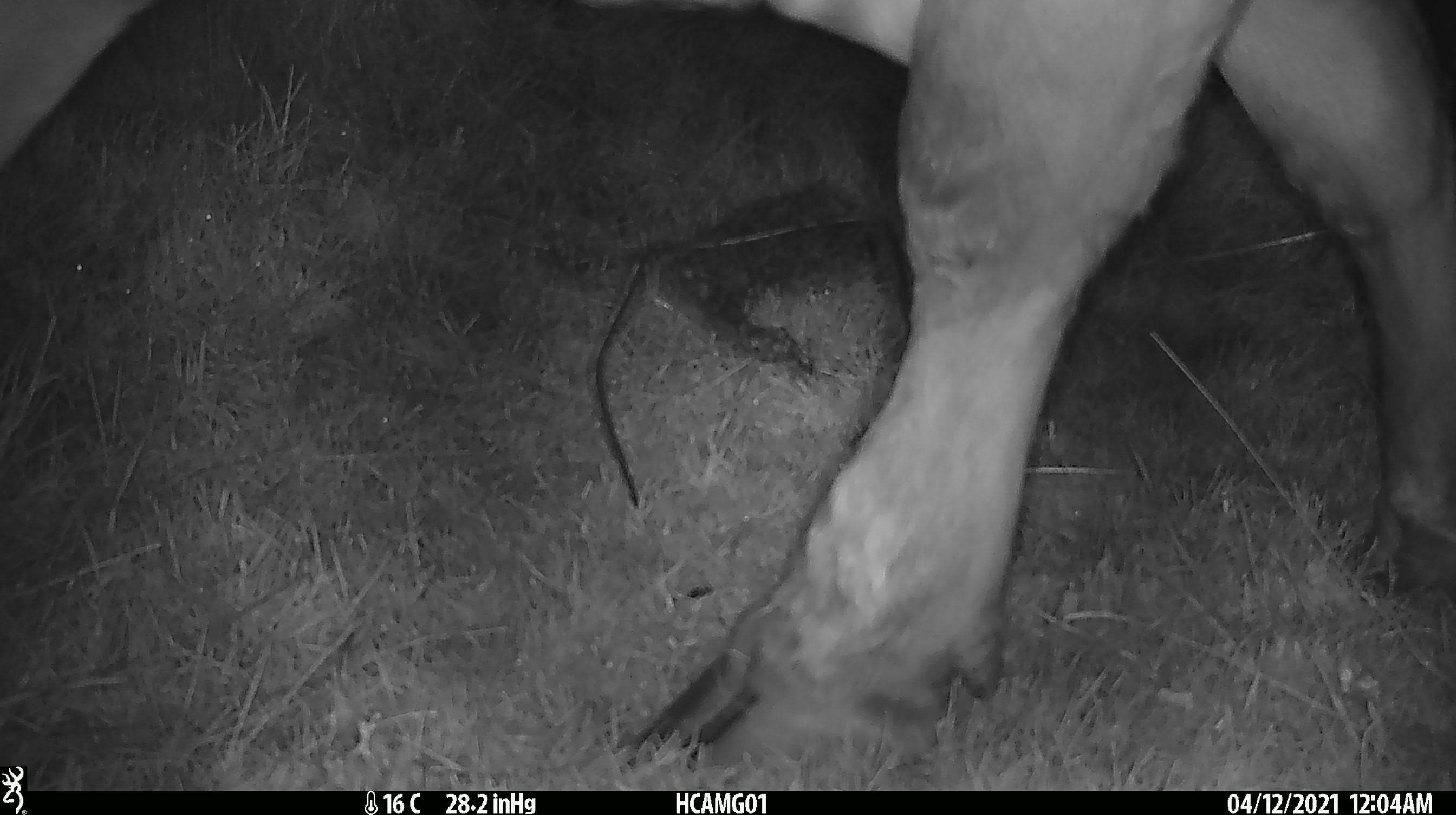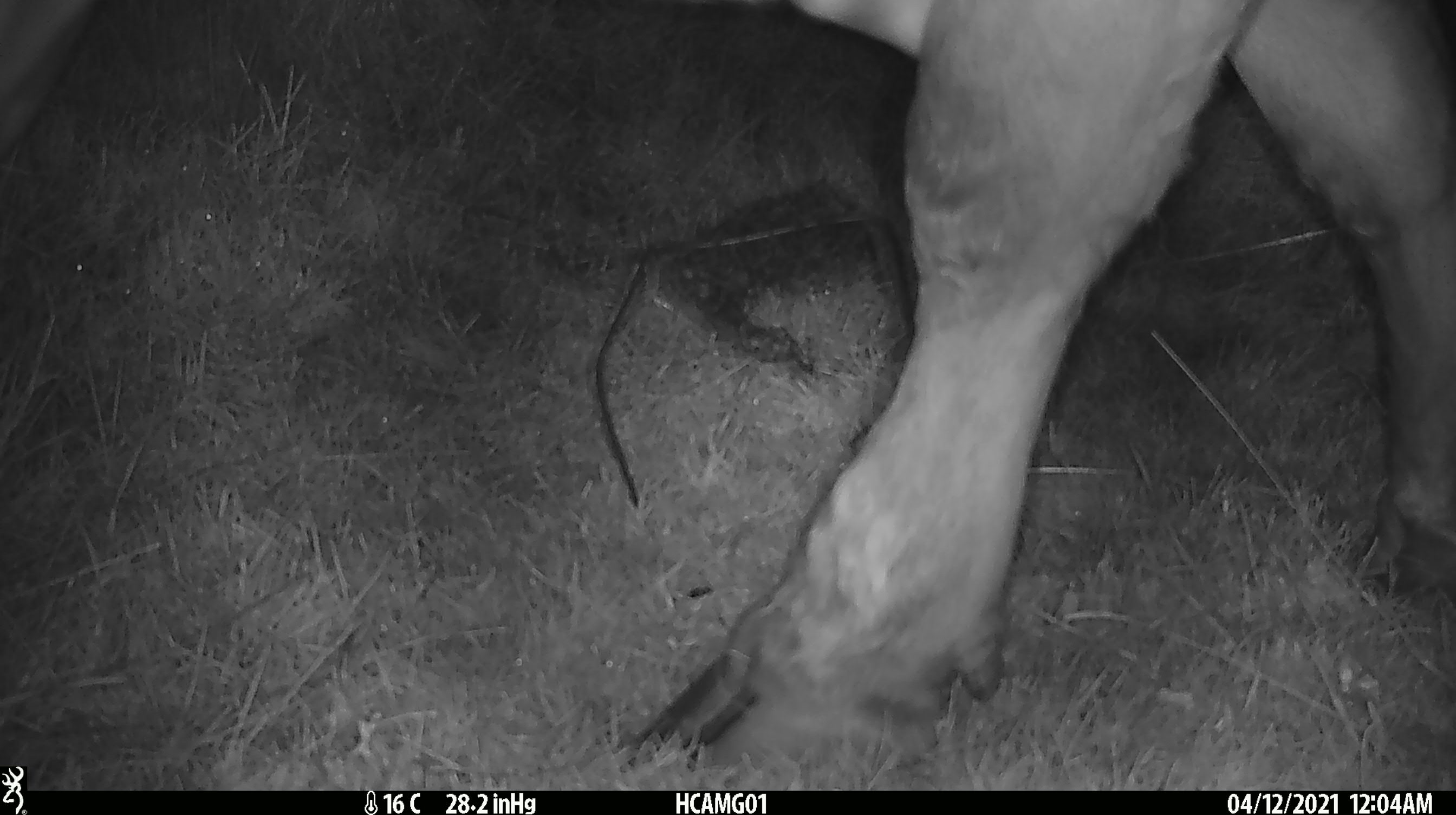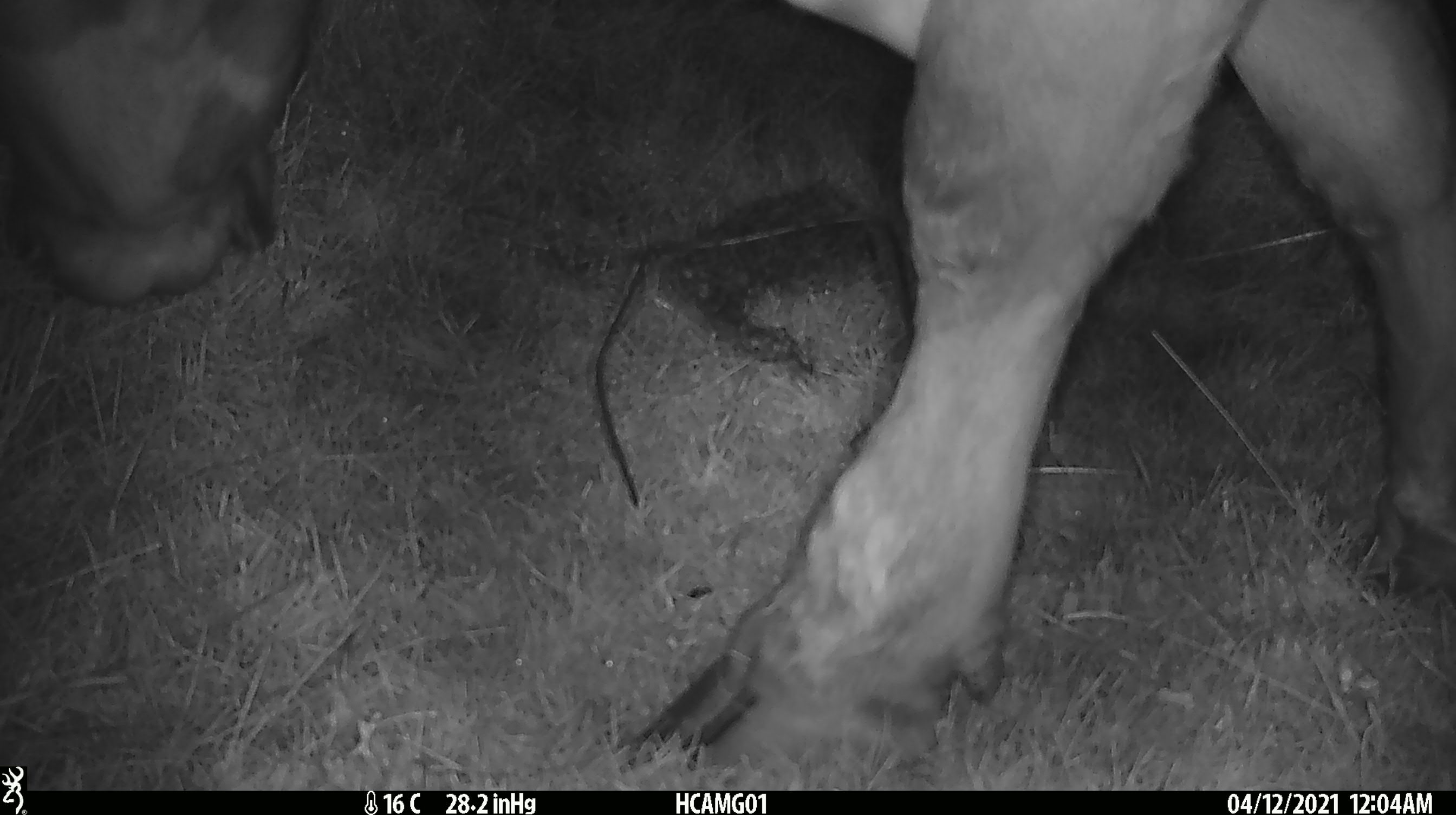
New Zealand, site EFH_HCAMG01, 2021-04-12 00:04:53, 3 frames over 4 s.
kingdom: Animalia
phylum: Chordata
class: Mammalia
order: Artiodactyla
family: Bovidae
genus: Bos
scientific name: Bos taurus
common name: domestic cow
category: cow